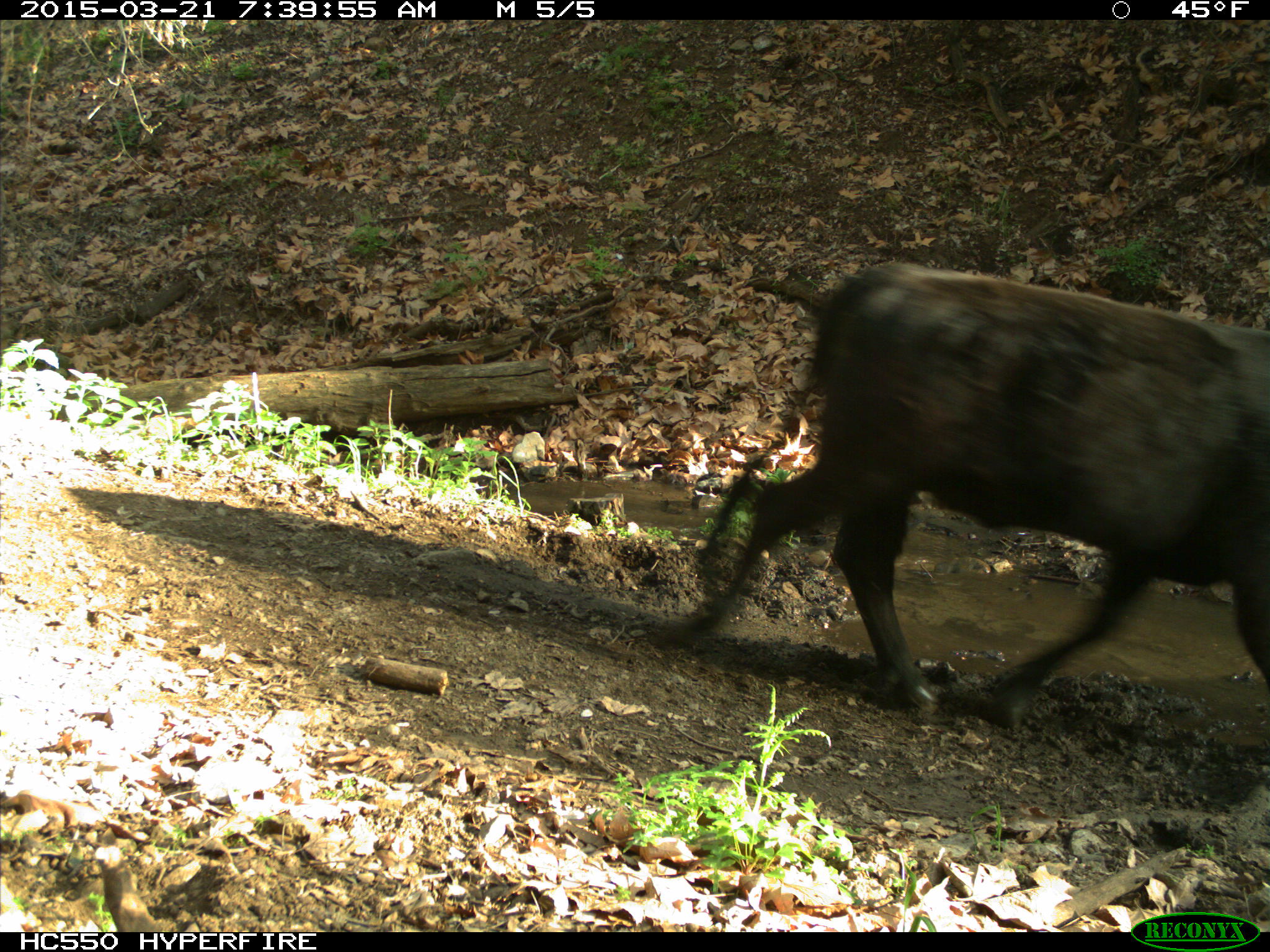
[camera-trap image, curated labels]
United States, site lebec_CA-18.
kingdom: Animalia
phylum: Chordata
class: Mammalia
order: Artiodactyla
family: Bovidae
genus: Bos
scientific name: Bos taurus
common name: domestic cow